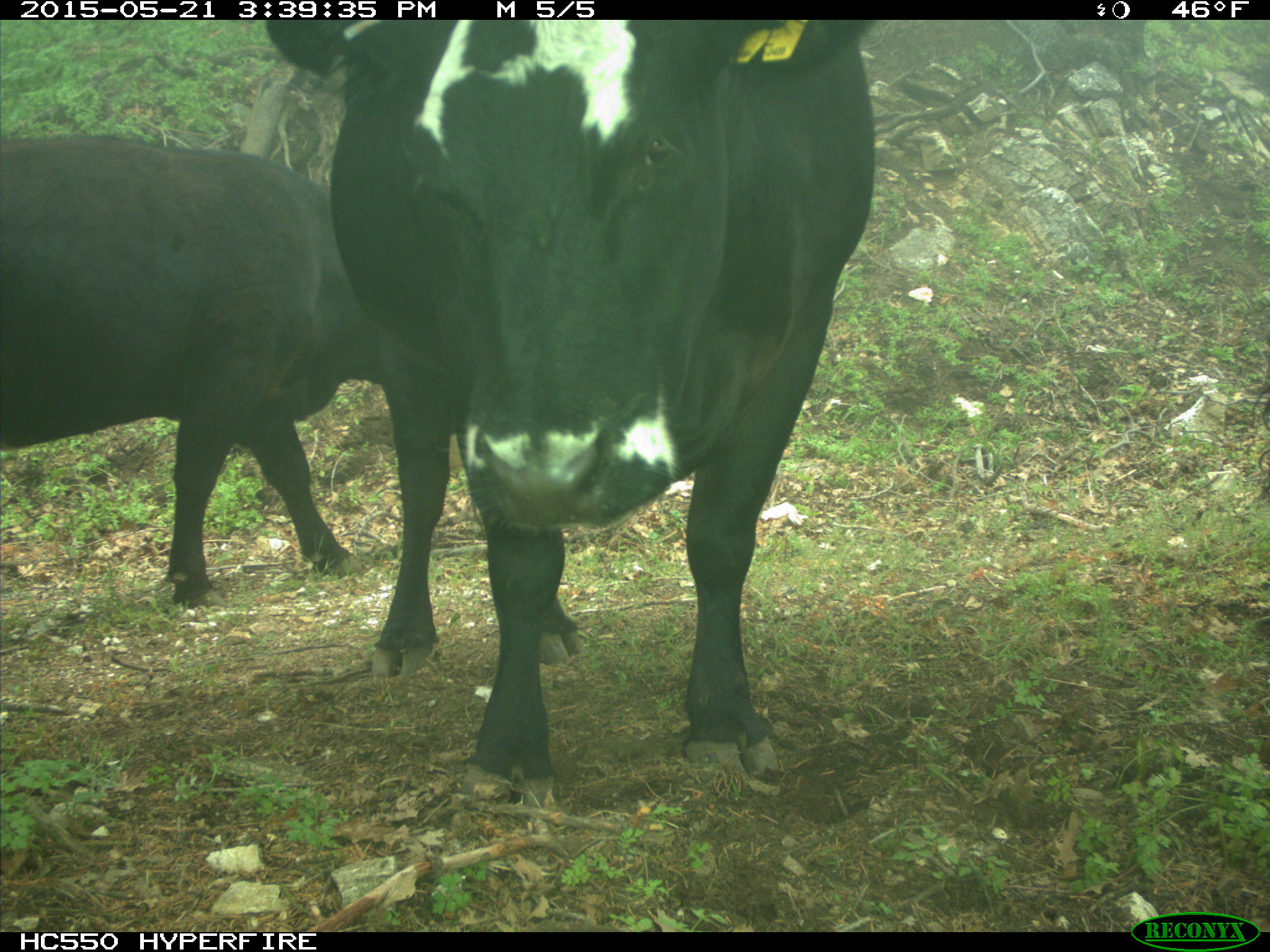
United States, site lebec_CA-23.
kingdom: Animalia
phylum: Chordata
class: Mammalia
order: Artiodactyla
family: Bovidae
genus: Bos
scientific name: Bos taurus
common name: domestic cow